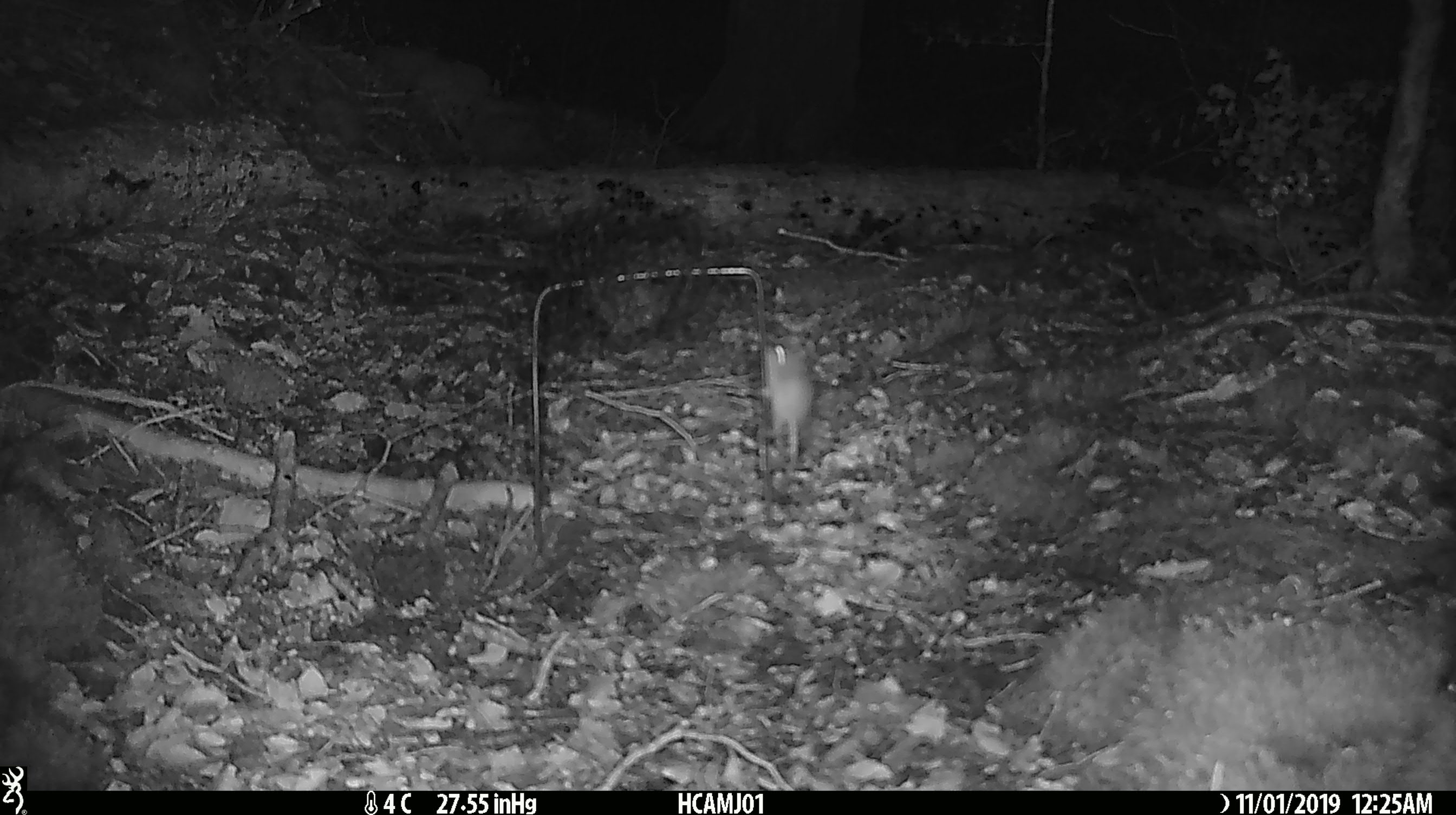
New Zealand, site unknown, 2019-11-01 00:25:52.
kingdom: Animalia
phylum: Chordata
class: Mammalia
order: Rodentia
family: Muridae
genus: Mus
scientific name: Mus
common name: mouse